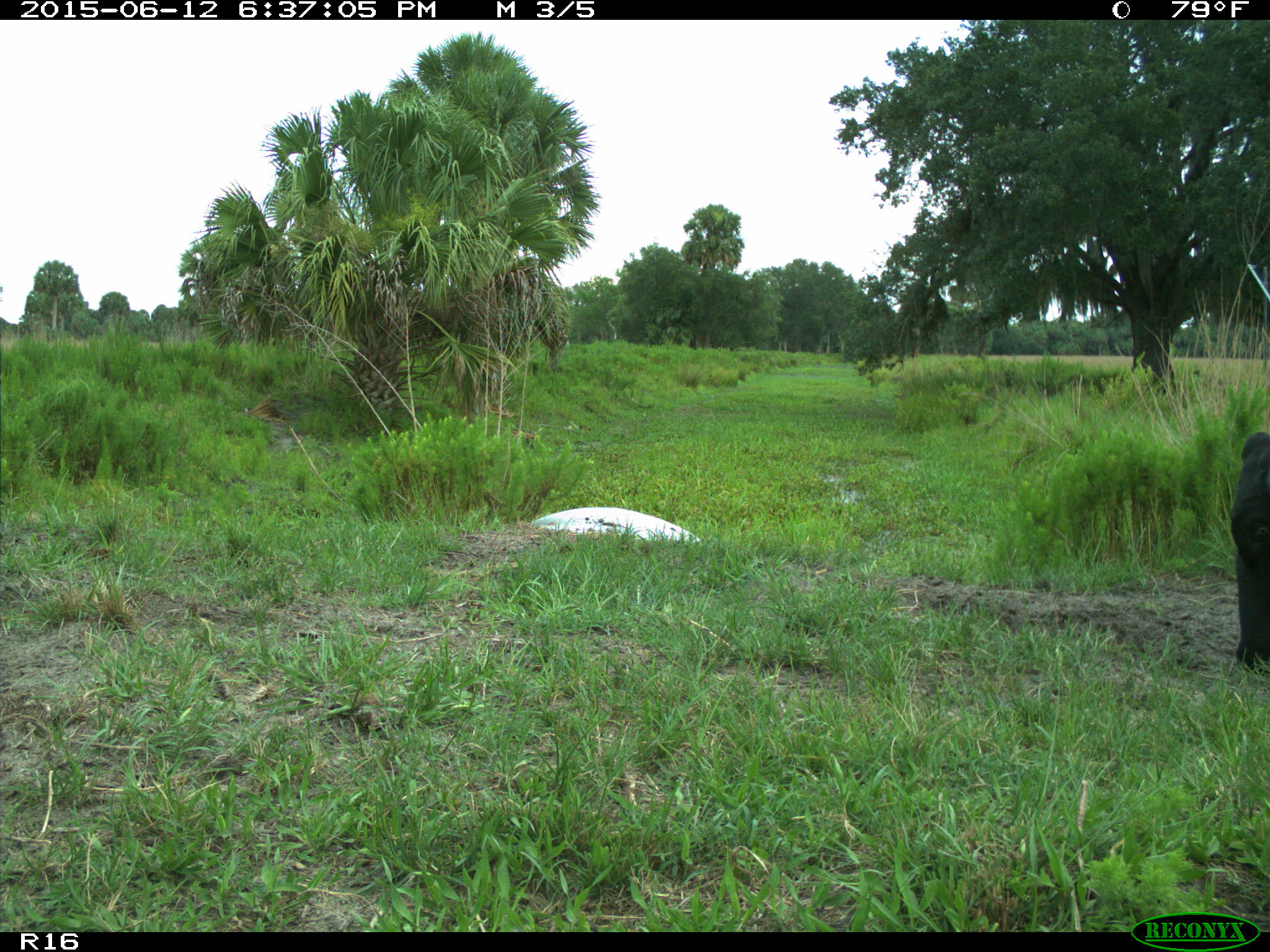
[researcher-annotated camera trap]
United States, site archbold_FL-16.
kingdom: Animalia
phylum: Chordata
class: Mammalia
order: Artiodactyla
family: Bovidae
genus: Bos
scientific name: Bos taurus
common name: domestic cow